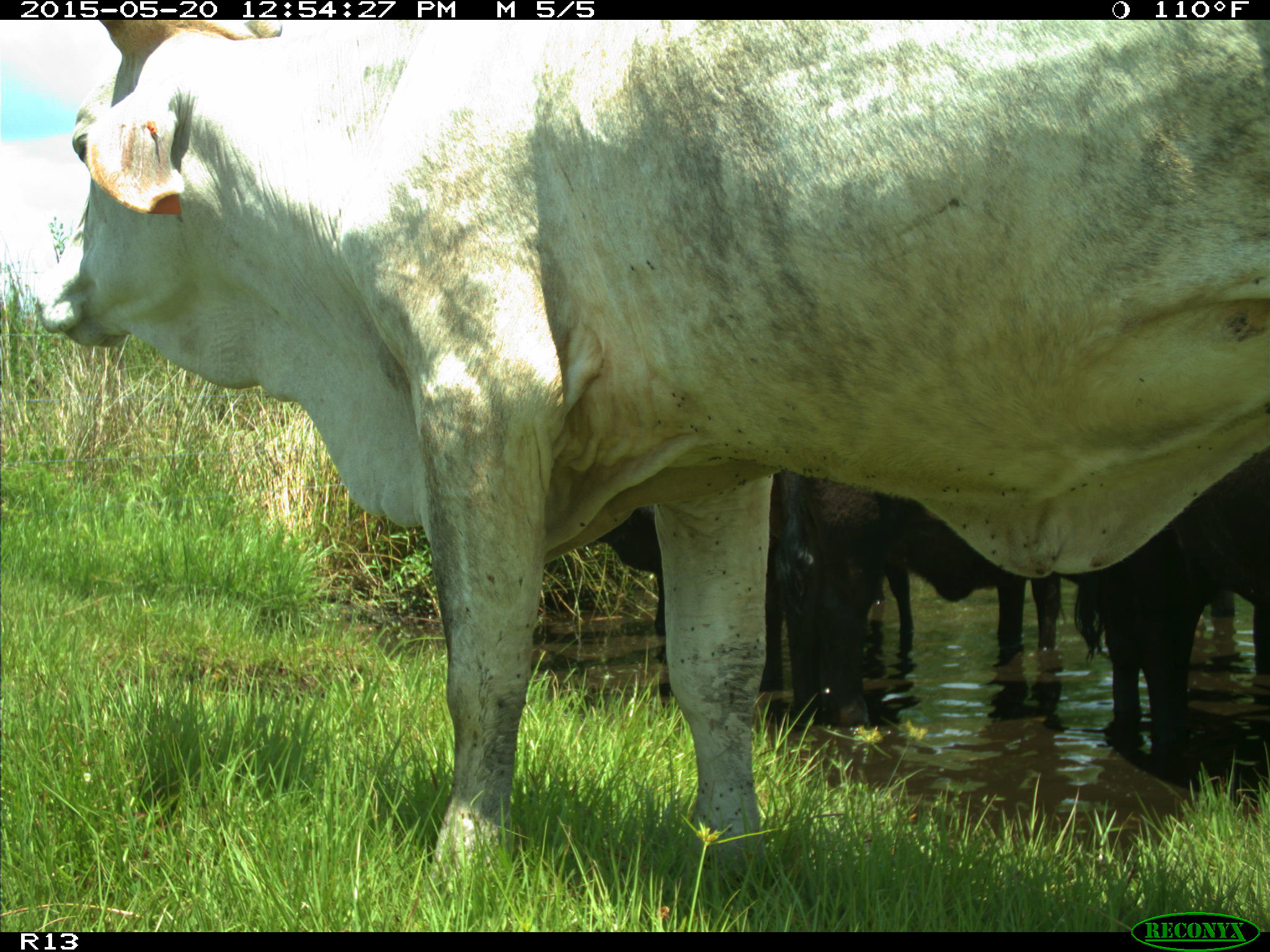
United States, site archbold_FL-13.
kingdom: Animalia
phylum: Chordata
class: Mammalia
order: Artiodactyla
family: Bovidae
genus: Bos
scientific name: Bos taurus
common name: domestic cow